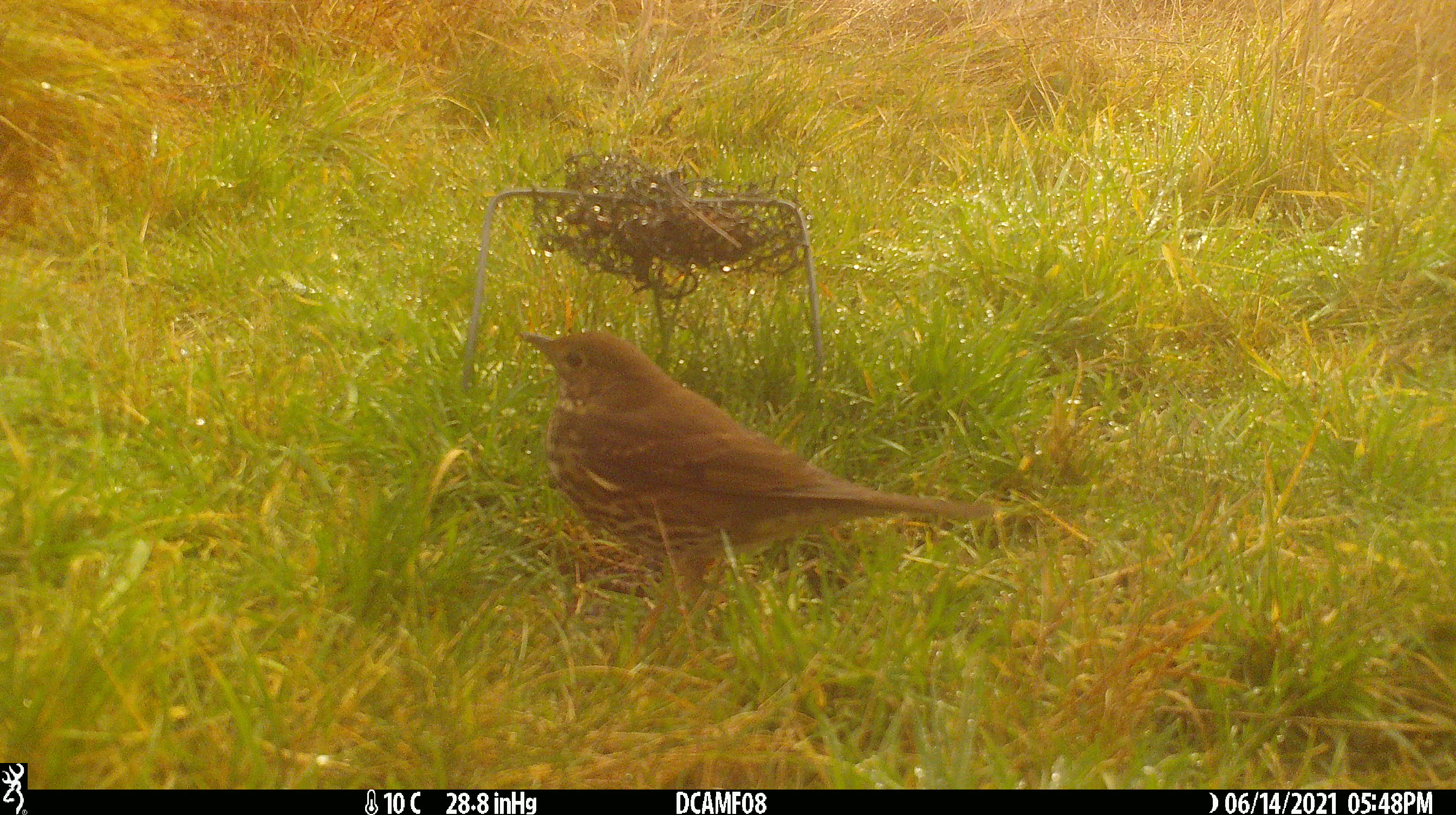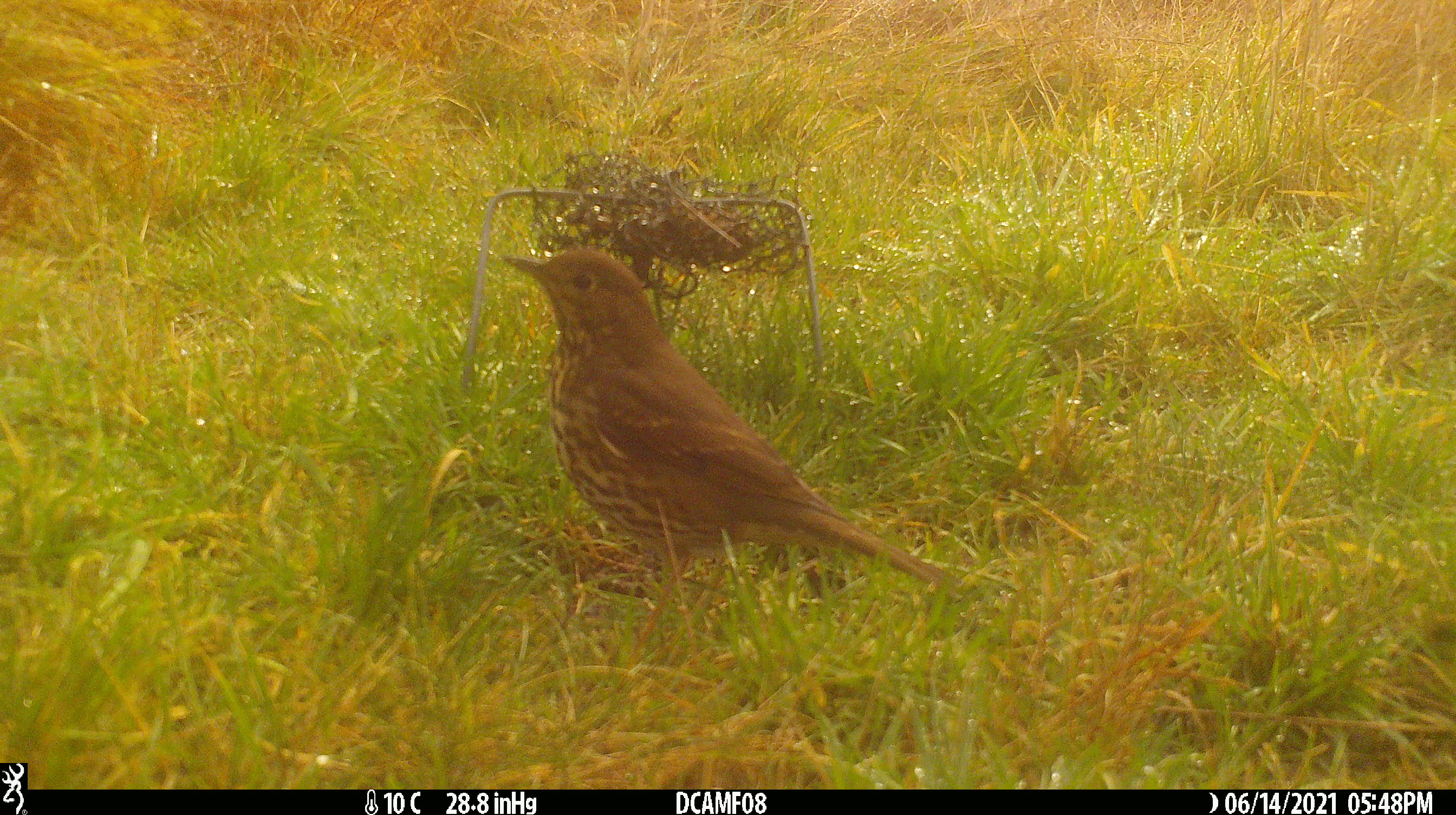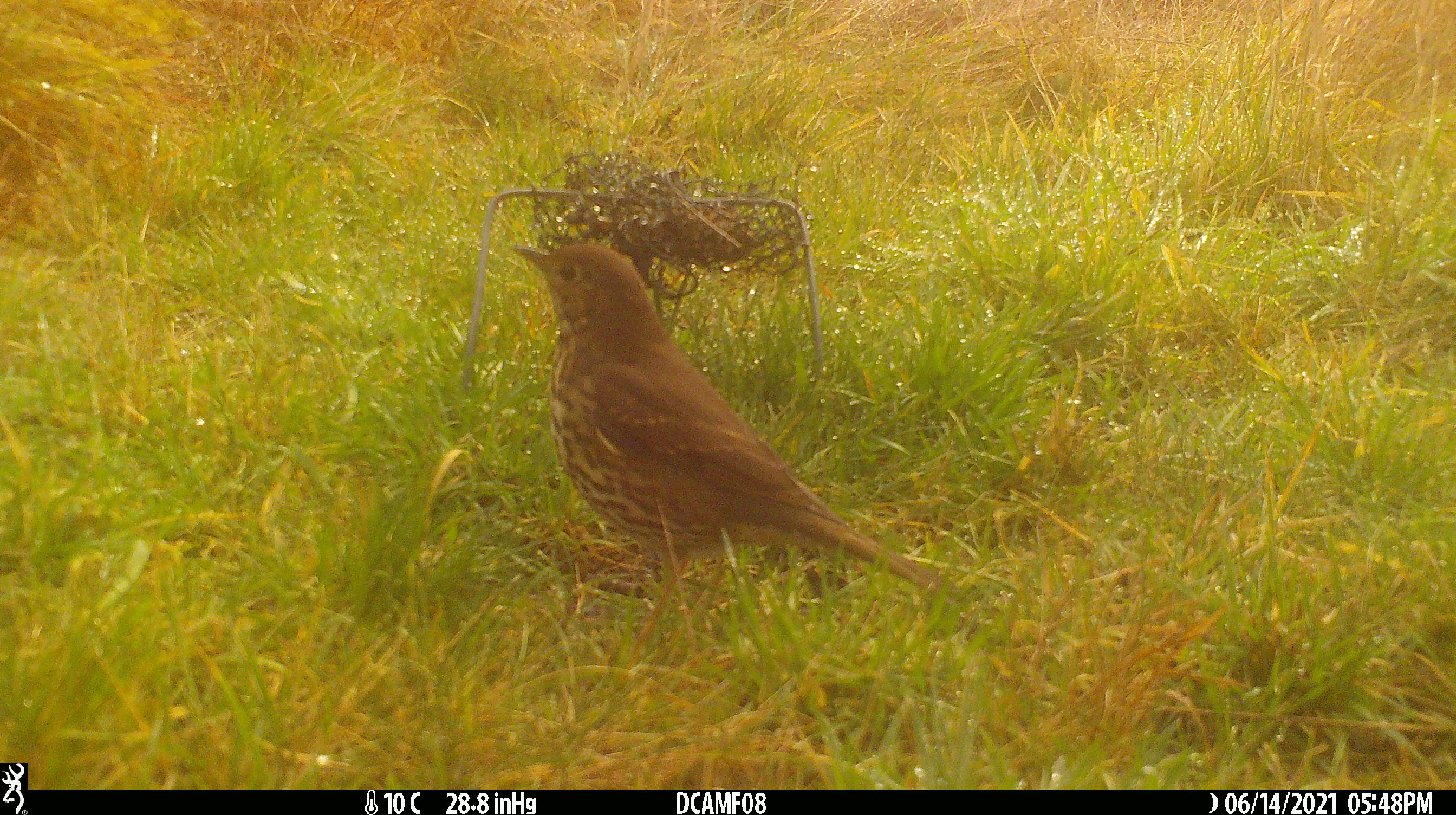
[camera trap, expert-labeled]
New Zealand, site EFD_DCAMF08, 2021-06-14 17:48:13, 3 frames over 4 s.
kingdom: Animalia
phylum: Chordata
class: Aves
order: Passeriformes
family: Turdidae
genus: Turdus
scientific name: Turdus philomelos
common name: song thrush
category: thrush